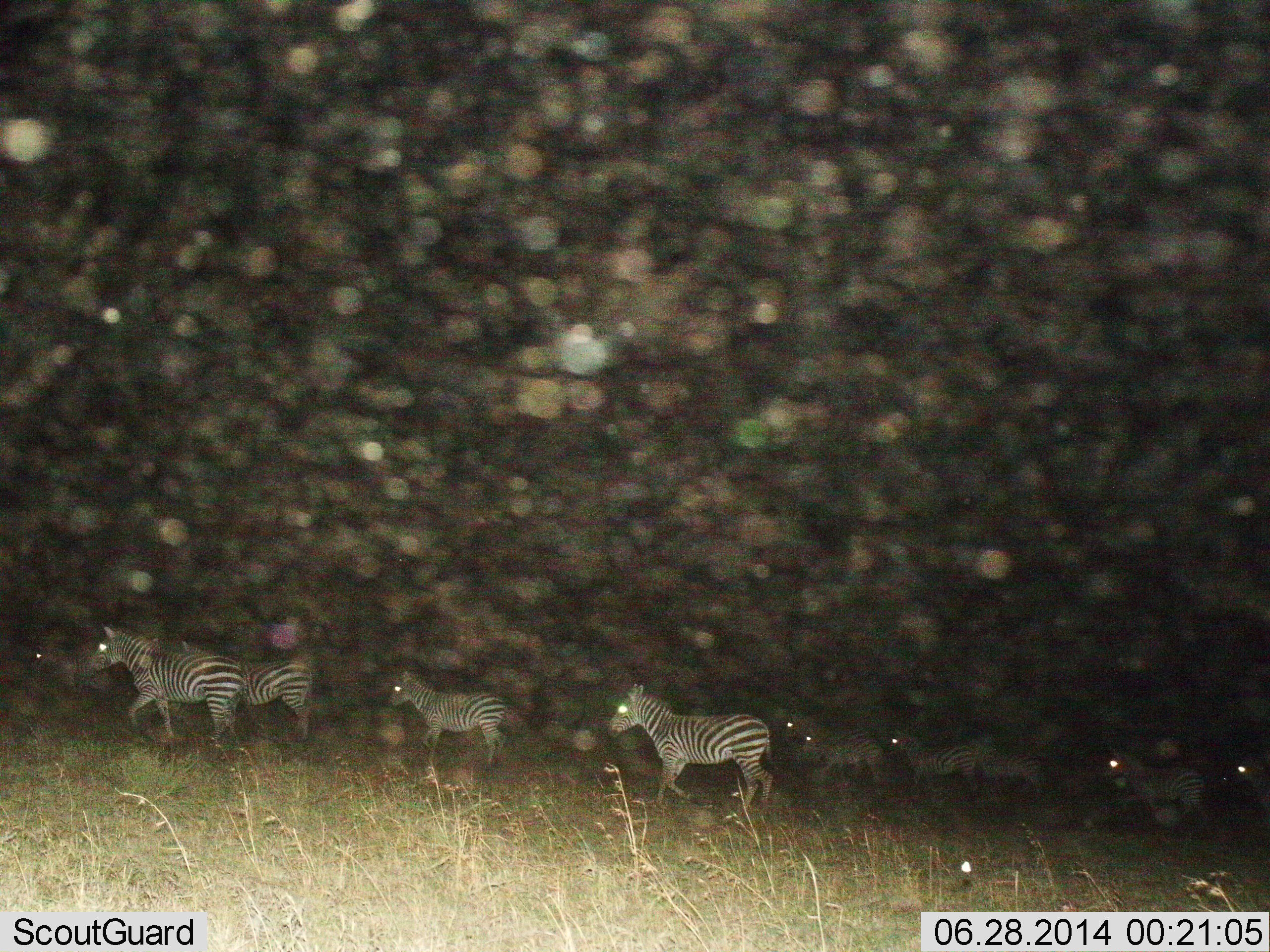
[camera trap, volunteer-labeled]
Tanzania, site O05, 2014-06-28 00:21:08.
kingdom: Animalia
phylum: Chordata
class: Mammalia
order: Perissodactyla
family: Equidae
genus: Equus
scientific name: Equus quagga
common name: plains zebra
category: zebra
Zebra (plains zebra) (Equus quagga), count 9. Behavior (volunteer vote fractions): standing 18%, resting 0%, moving 91%, interacting 0%. Young present (vote fraction): 18%. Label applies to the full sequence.